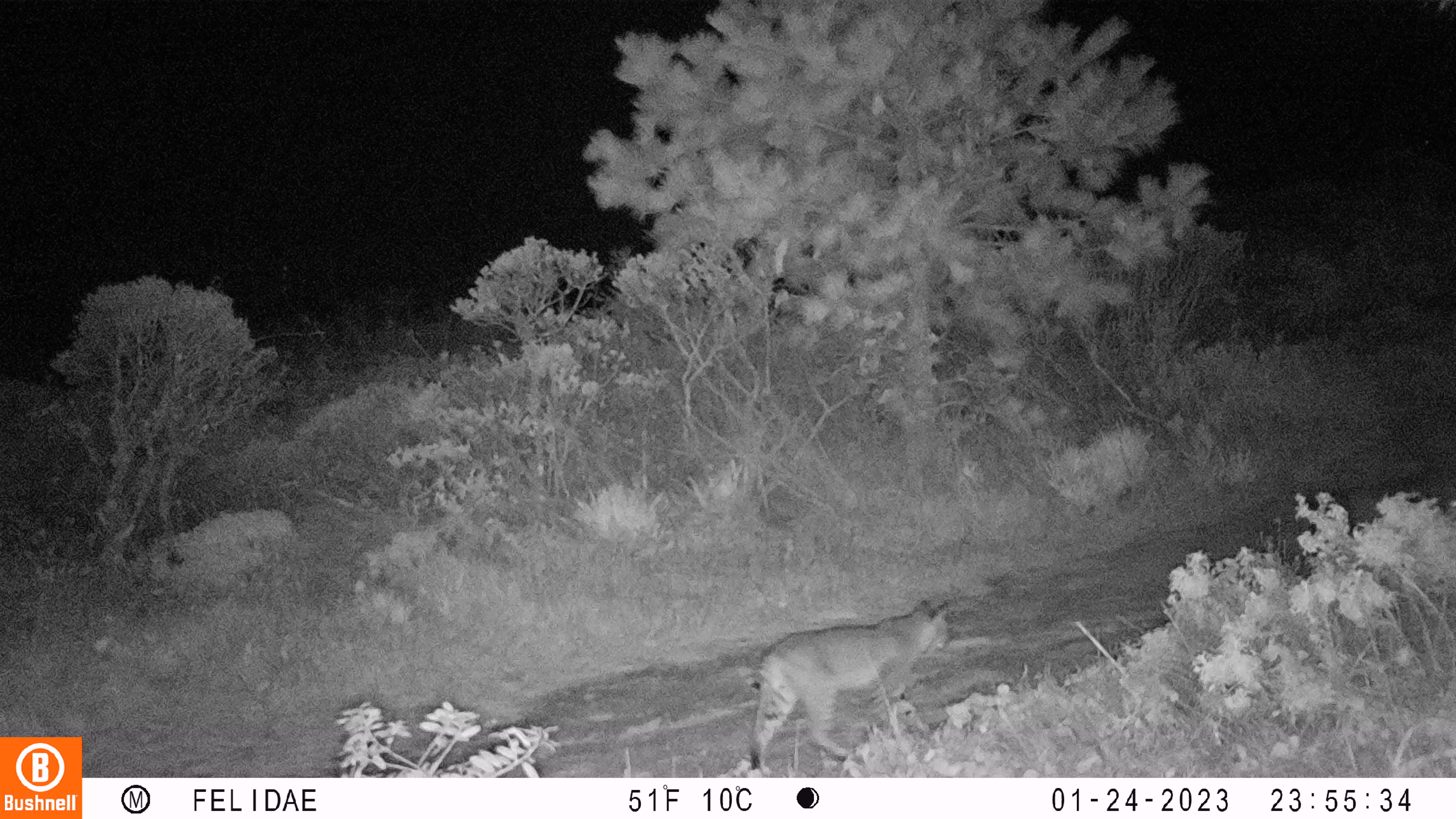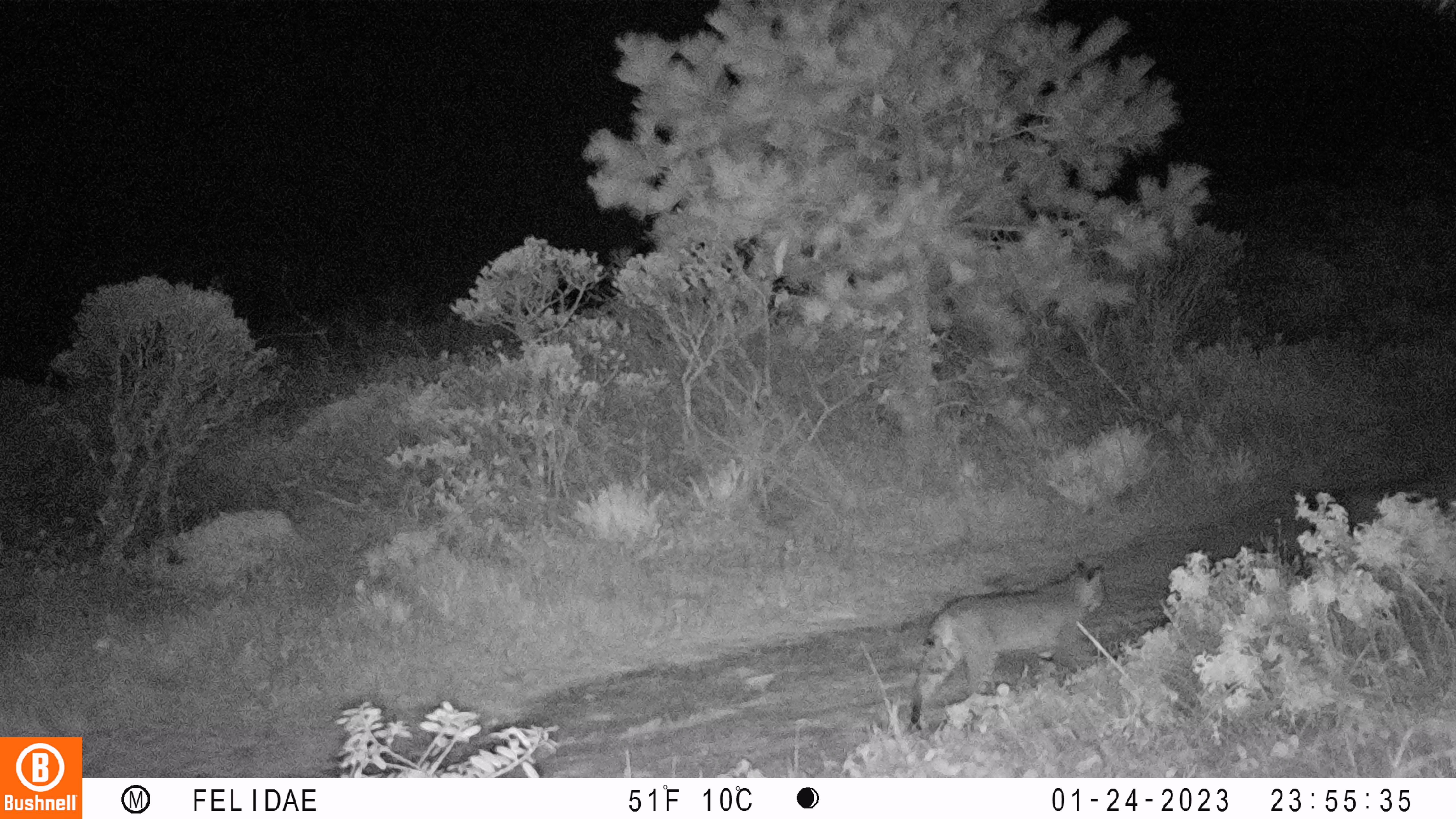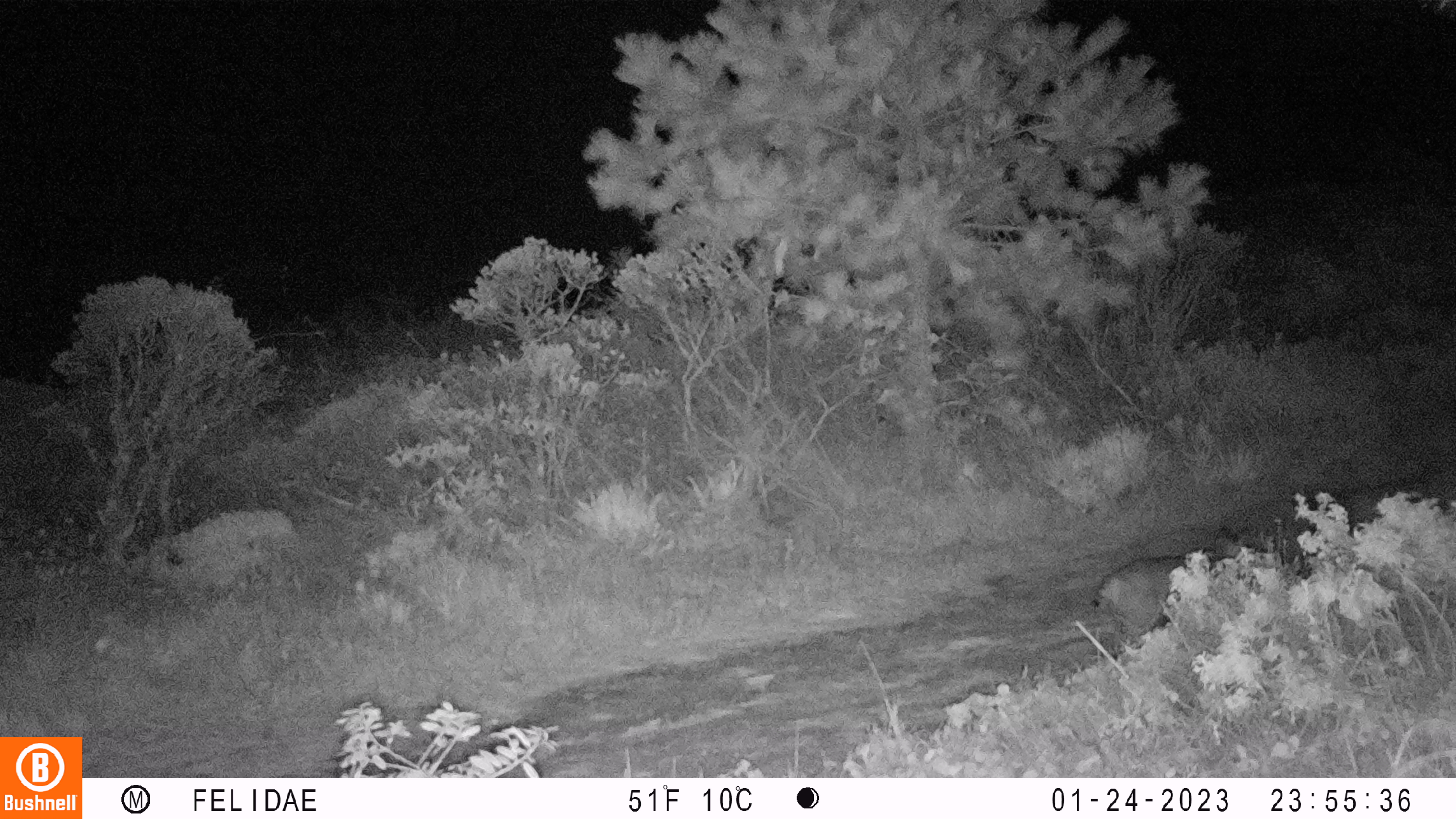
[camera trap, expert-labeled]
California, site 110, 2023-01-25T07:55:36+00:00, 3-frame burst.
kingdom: Animalia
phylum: Chordata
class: Mammalia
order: Carnivora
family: Felidae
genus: Lynx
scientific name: Lynx rufus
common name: bobcat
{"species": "bobcat (Lynx rufus)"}